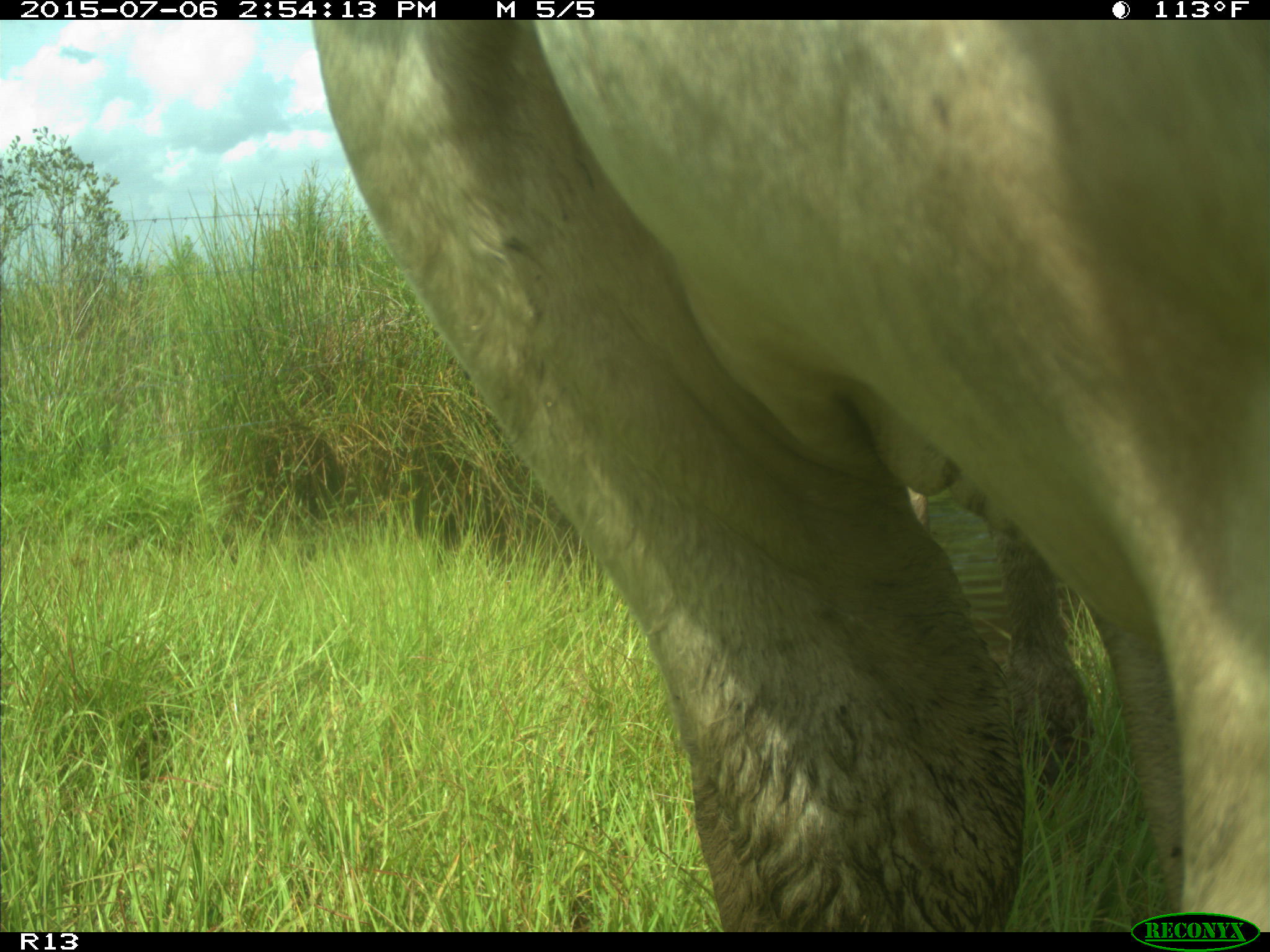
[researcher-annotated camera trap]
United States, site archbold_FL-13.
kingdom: Animalia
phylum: Chordata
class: Mammalia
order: Artiodactyla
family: Bovidae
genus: Bos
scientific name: Bos taurus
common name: domestic cow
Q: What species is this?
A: Bos taurus (domestic cow).